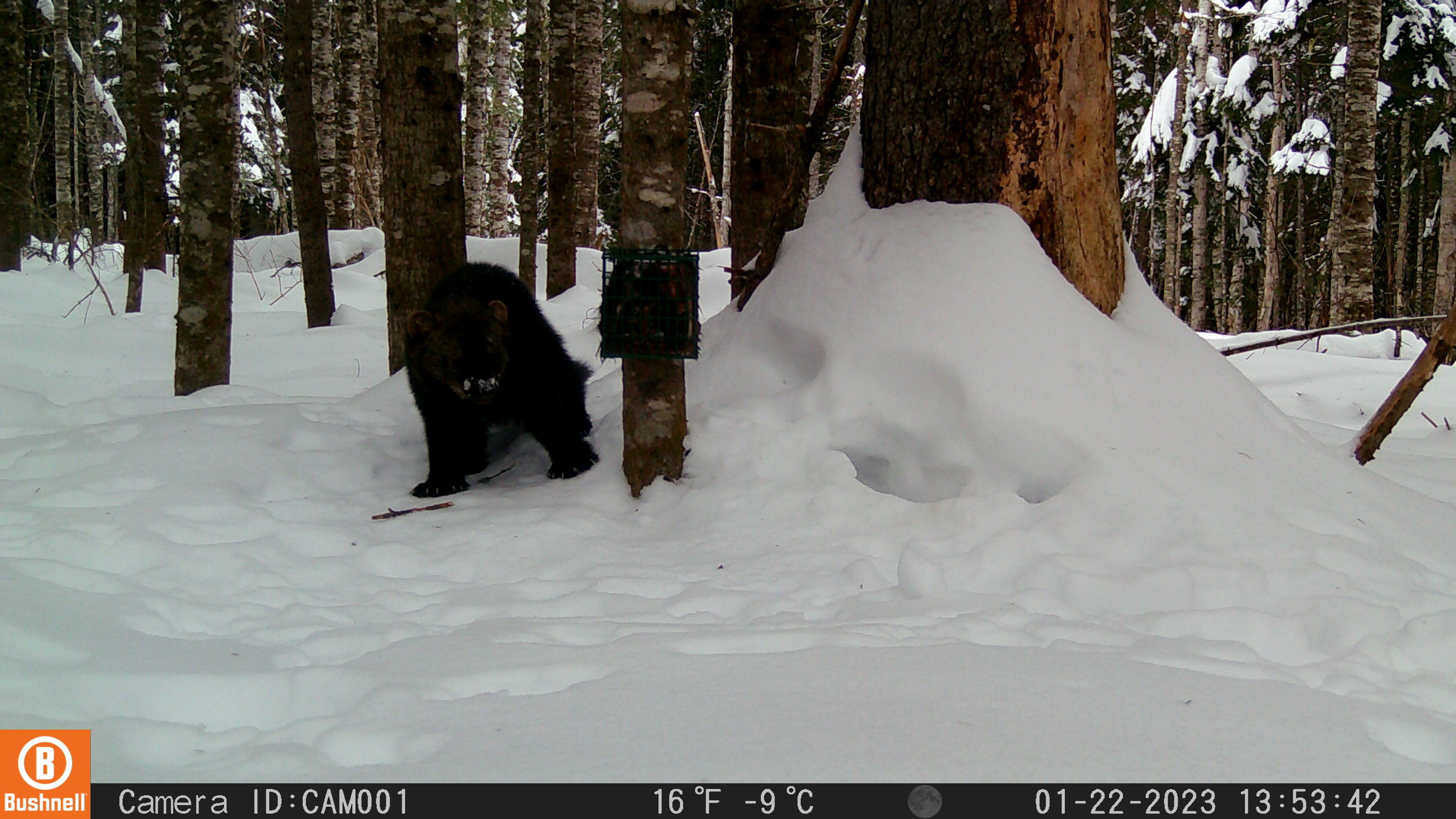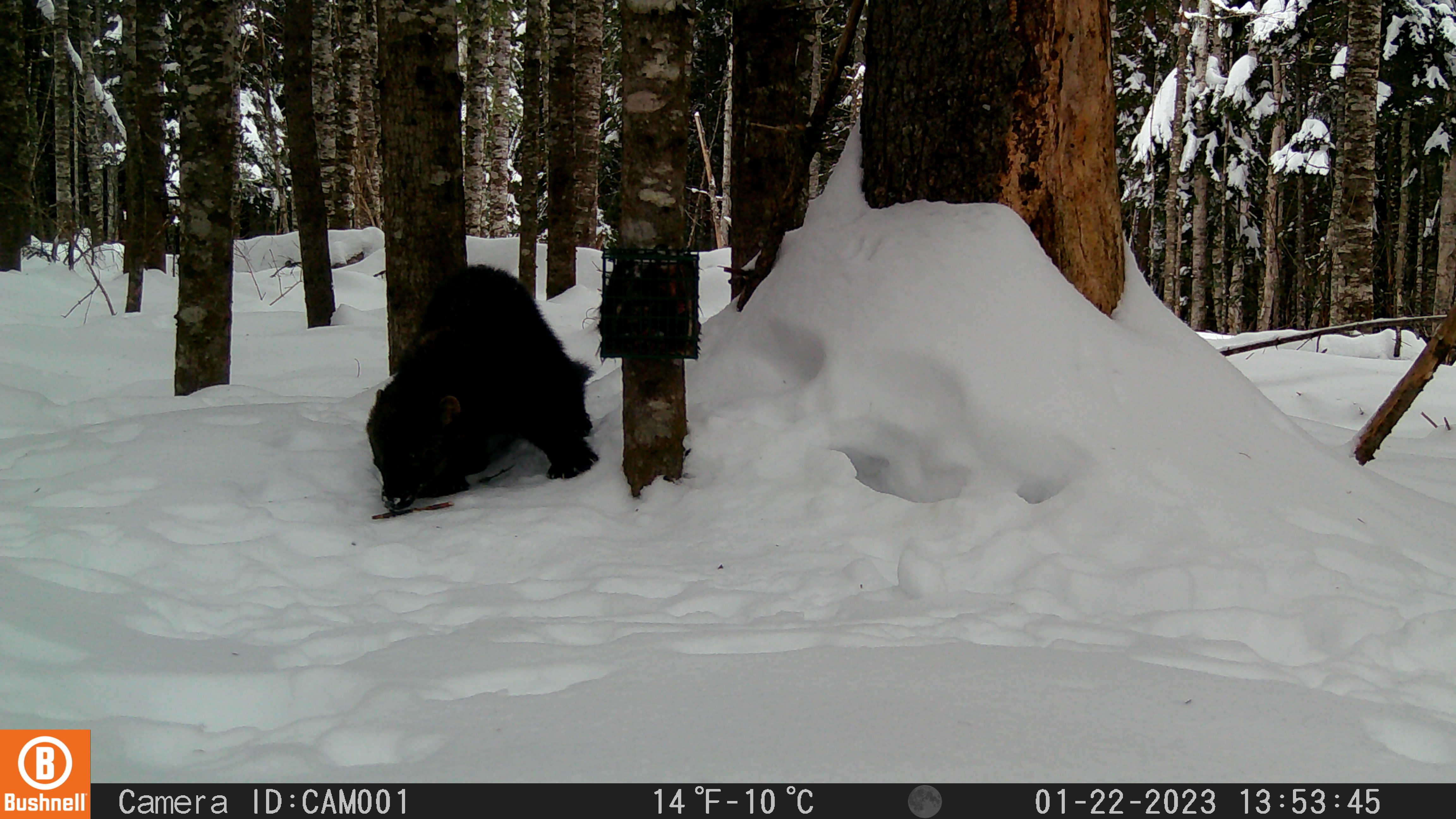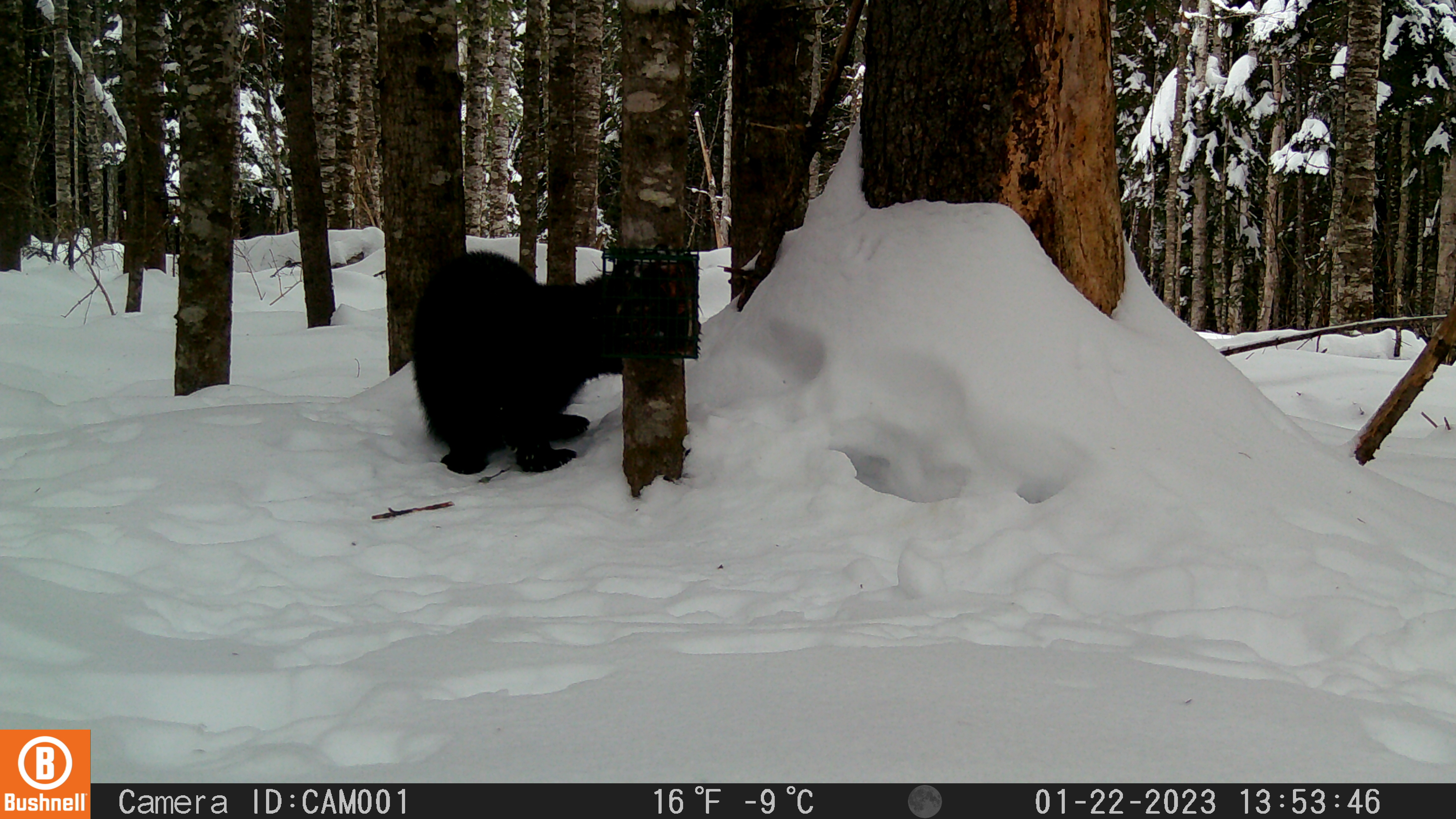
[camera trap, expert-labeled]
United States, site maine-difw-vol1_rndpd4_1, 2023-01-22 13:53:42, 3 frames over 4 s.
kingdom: Animalia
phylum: Chordata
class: Mammalia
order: Carnivora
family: Mustelidae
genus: Pekania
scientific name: Pekania pennanti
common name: fisher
Fisher (Pekania pennanti).